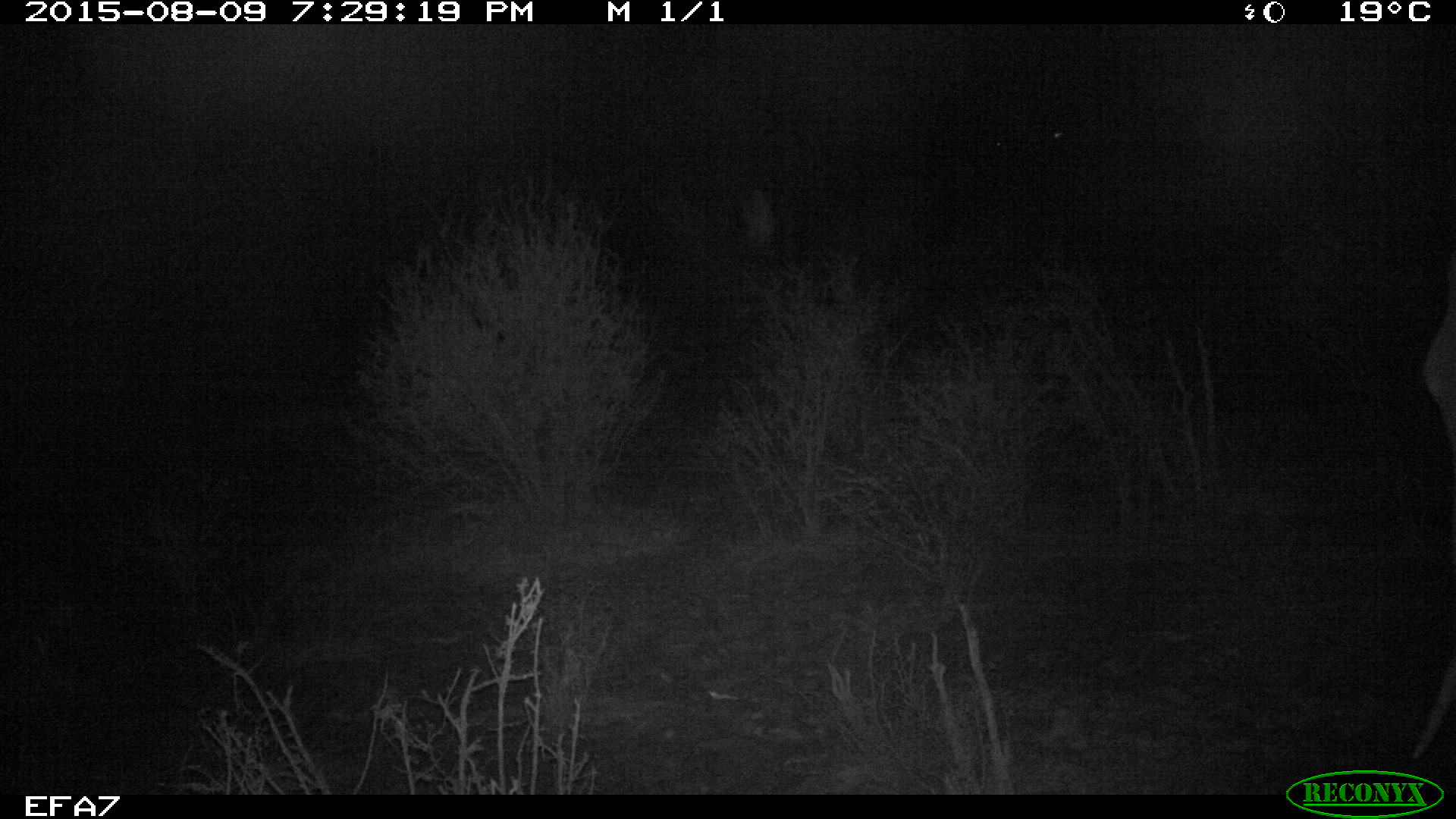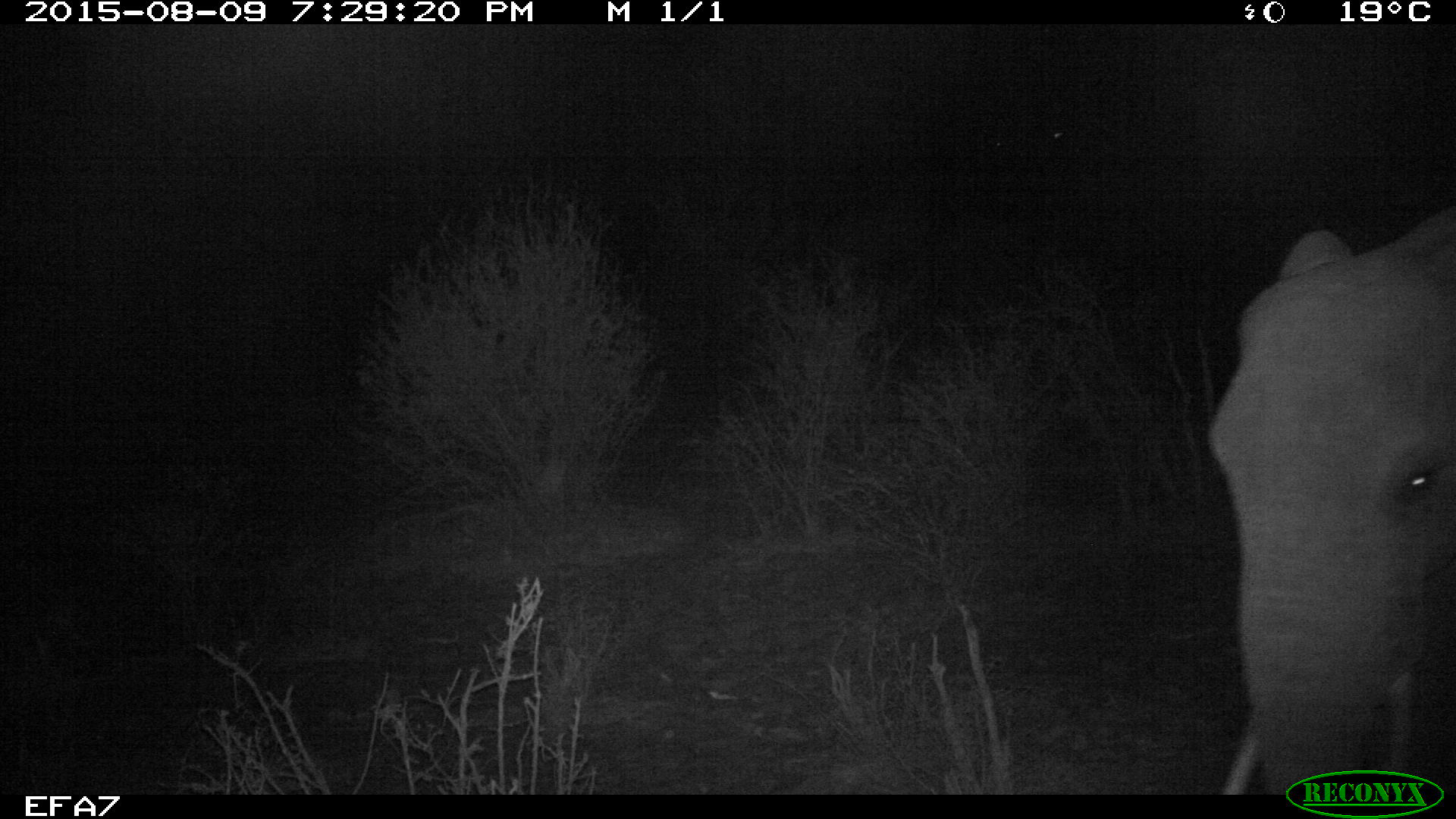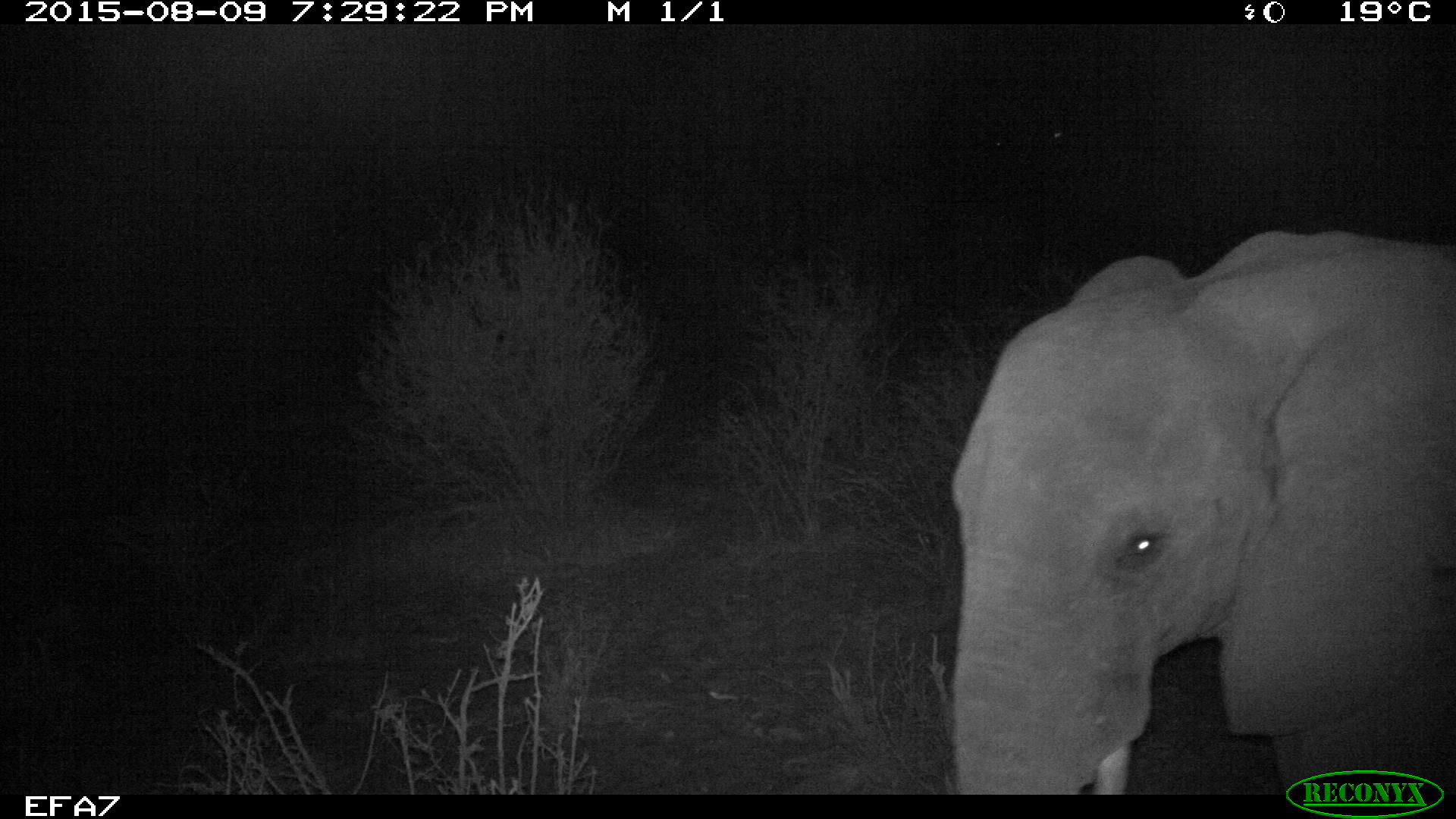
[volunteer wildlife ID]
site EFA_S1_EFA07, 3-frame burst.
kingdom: Animalia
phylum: Chordata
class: Mammalia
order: Proboscidea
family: Elephantidae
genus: Loxodonta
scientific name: Loxodonta africana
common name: african bush elephant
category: elephant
Elephant (african bush elephant) (Loxodonta africana), count 1. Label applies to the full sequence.